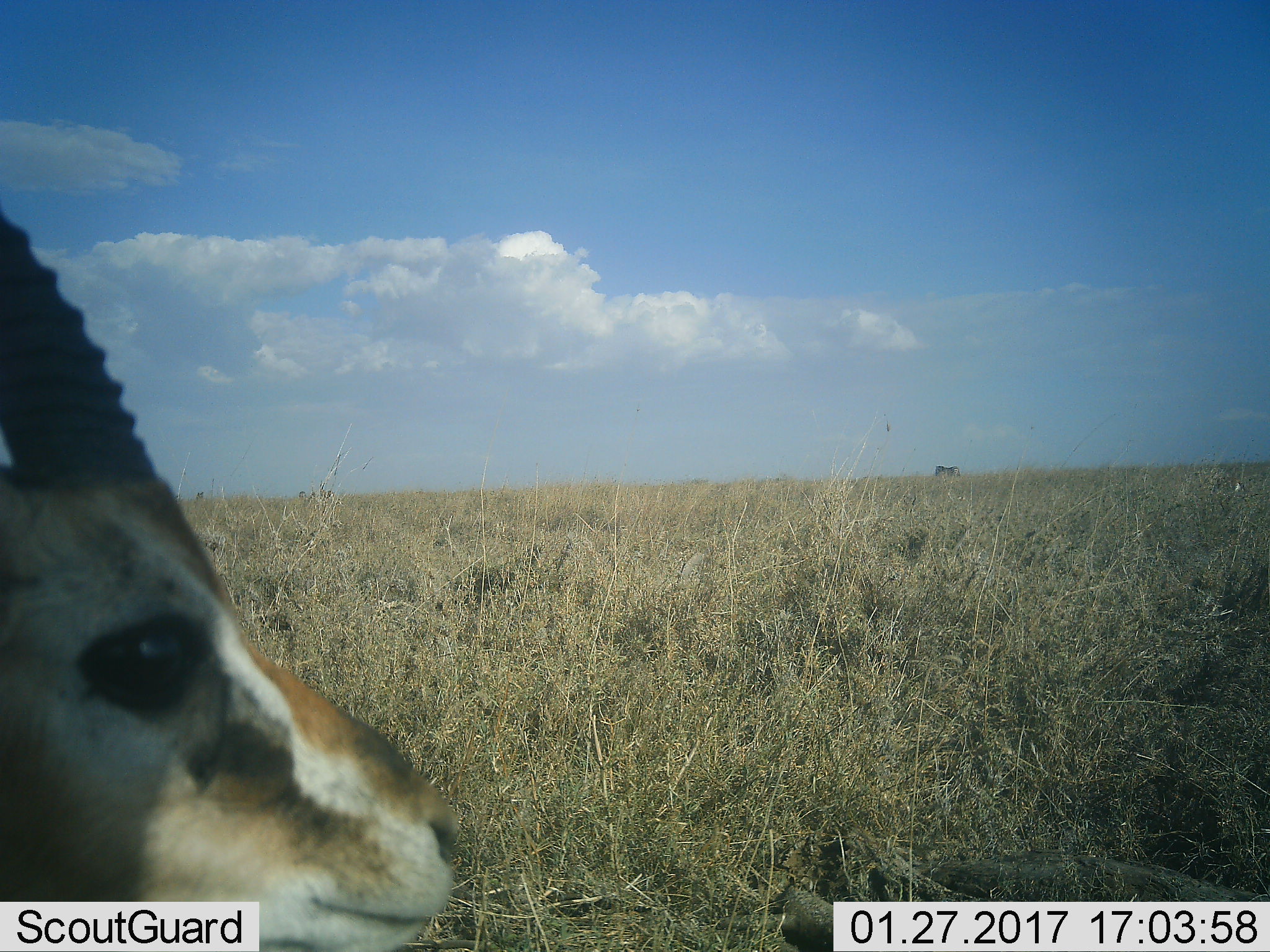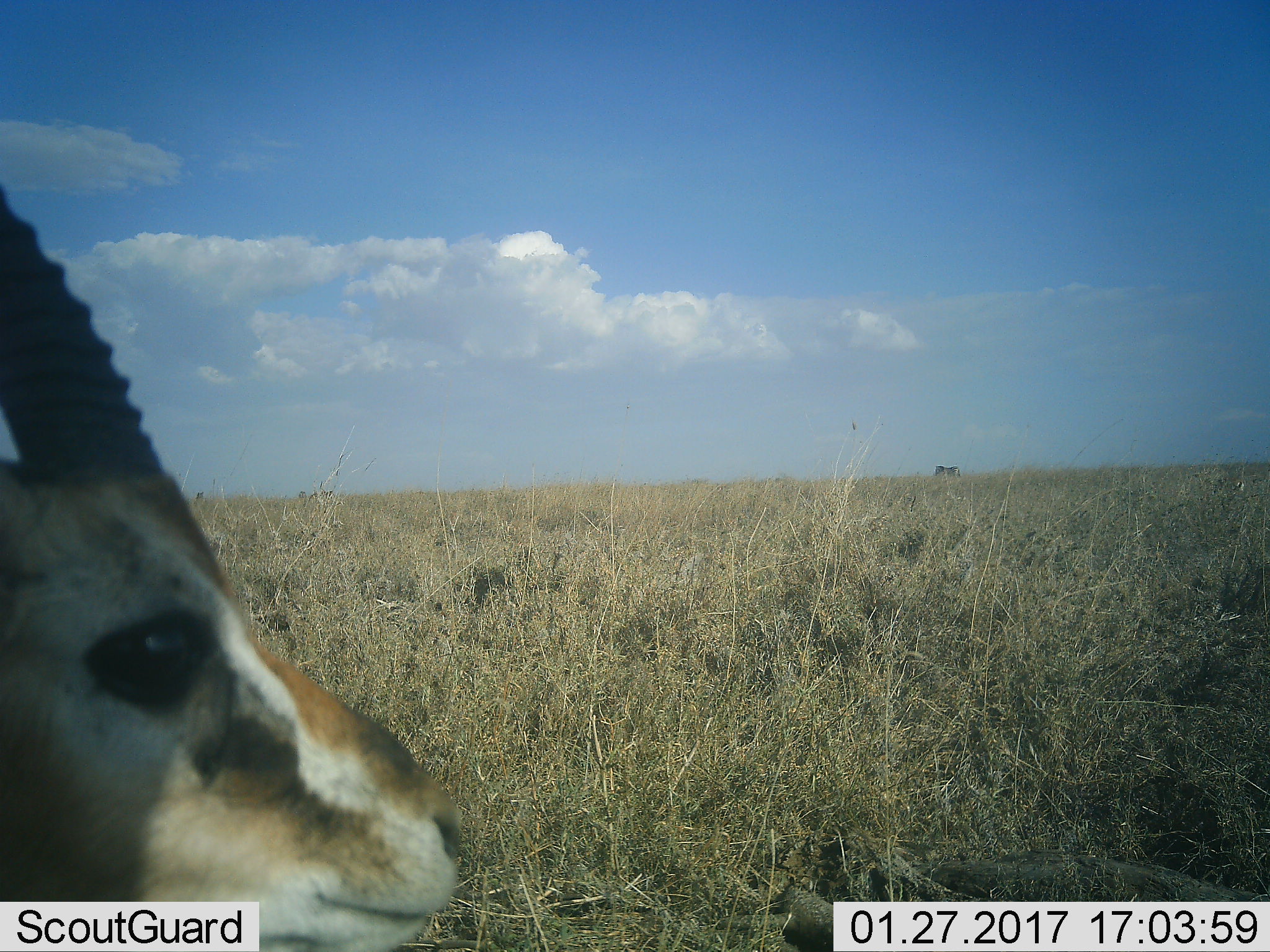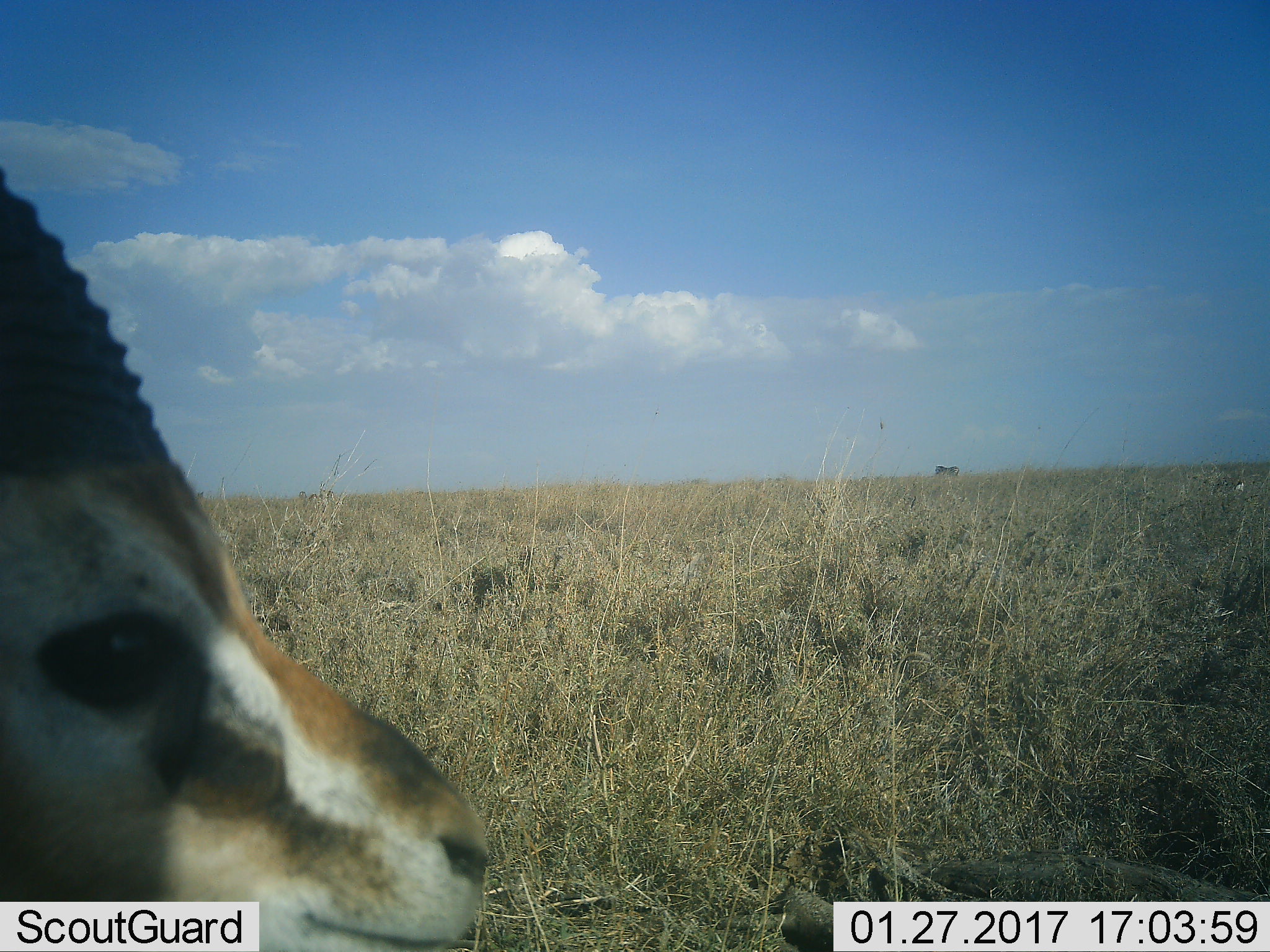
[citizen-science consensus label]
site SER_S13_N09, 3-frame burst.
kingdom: Animalia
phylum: Chordata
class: Mammalia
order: Artiodactyla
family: Bovidae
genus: Eudorcas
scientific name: Eudorcas thomsonii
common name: thomson's gazelle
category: gazellethomsons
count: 1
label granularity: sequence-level